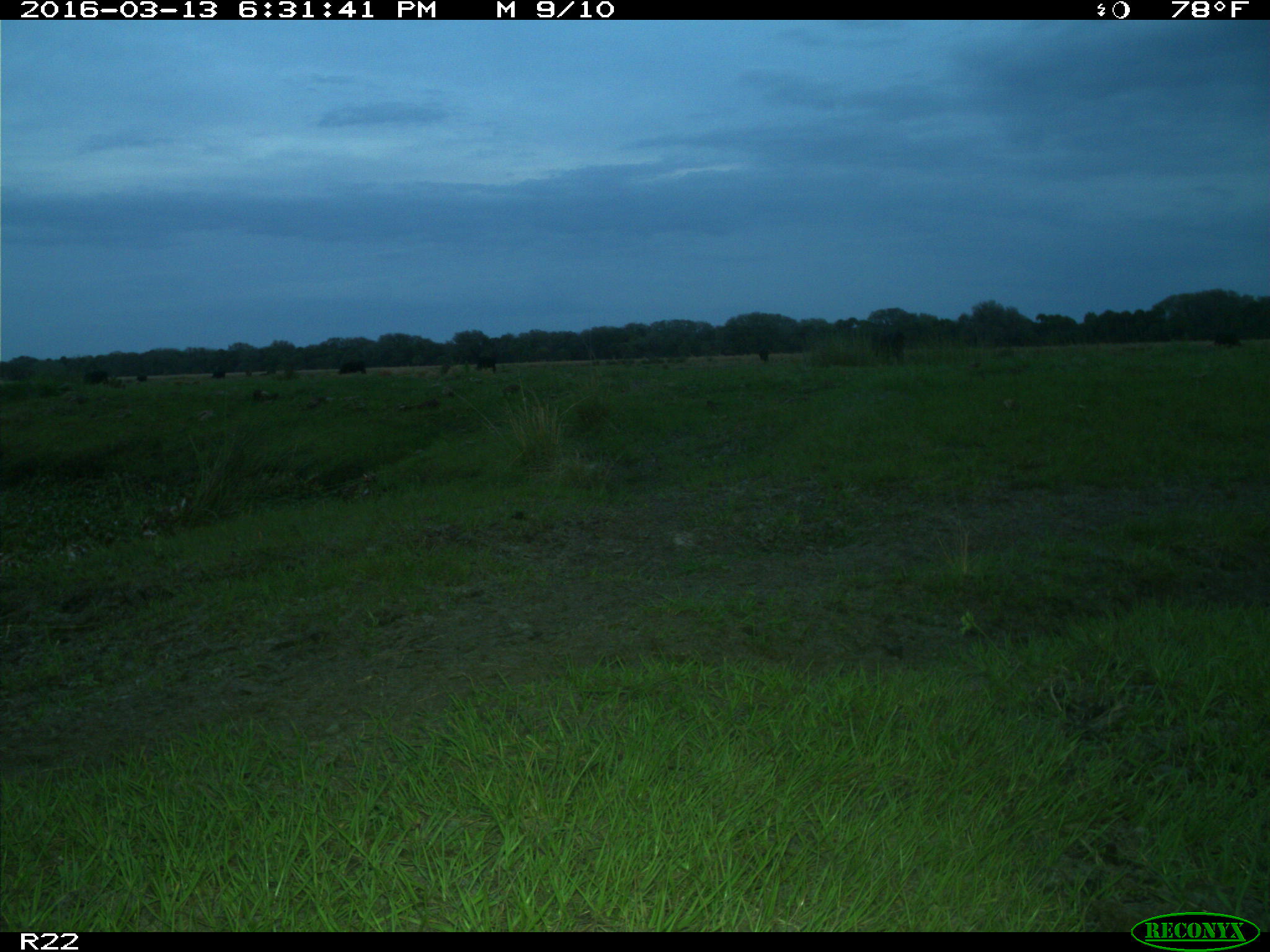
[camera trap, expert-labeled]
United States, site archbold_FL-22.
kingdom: Animalia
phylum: Chordata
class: Mammalia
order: Artiodactyla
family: Bovidae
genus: Bos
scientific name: Bos taurus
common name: domestic cow